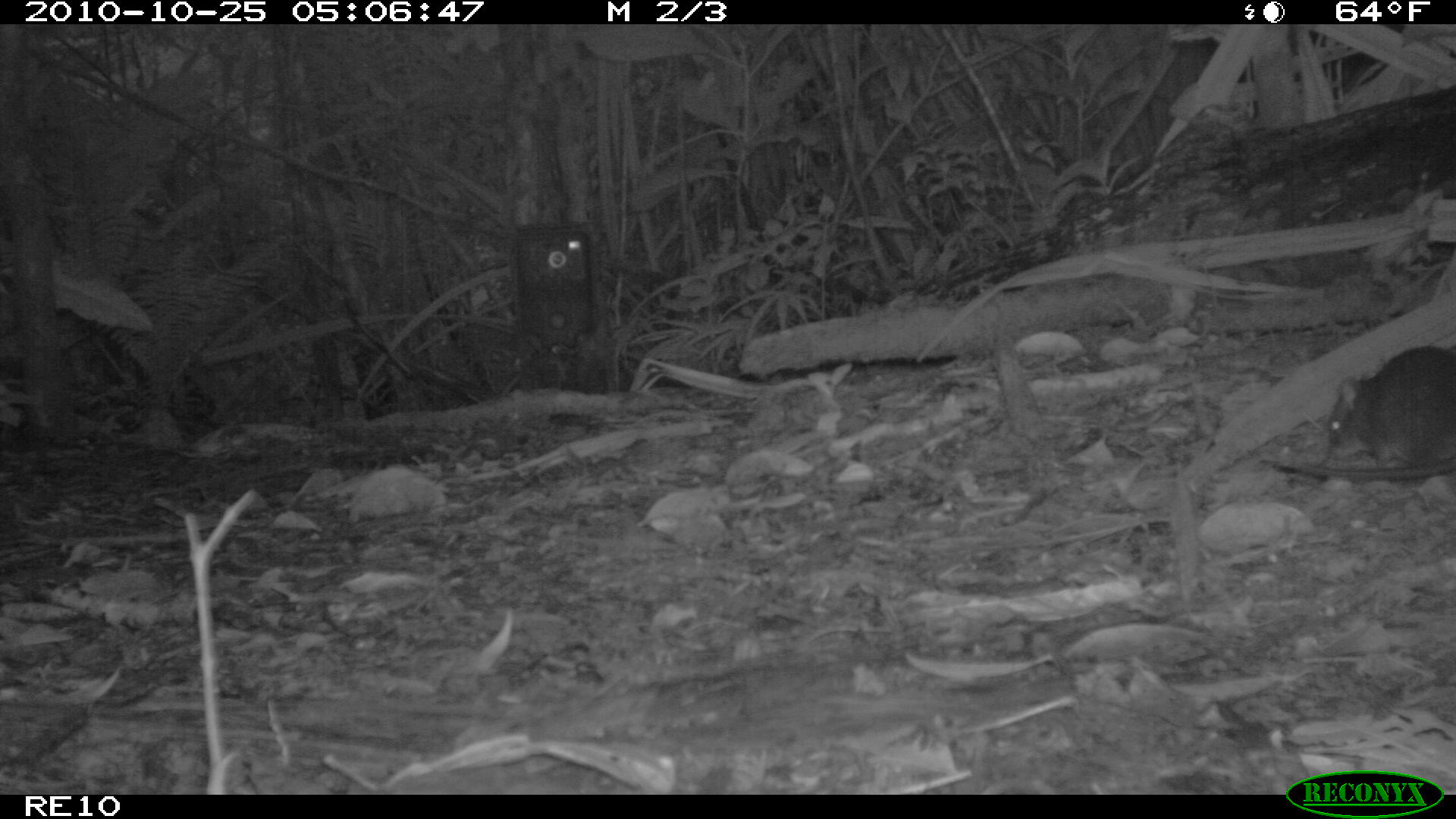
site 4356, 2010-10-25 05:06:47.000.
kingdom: Animalia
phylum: Chordata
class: Mammalia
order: Rodentia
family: Muridae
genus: Rattus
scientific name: Rattus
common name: rodent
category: unknown rat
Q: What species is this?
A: Unknown rat (rodent) (Rattus).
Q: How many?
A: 1.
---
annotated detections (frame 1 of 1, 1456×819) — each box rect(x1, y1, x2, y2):
unknown rat: rect(1274, 340, 1453, 483)